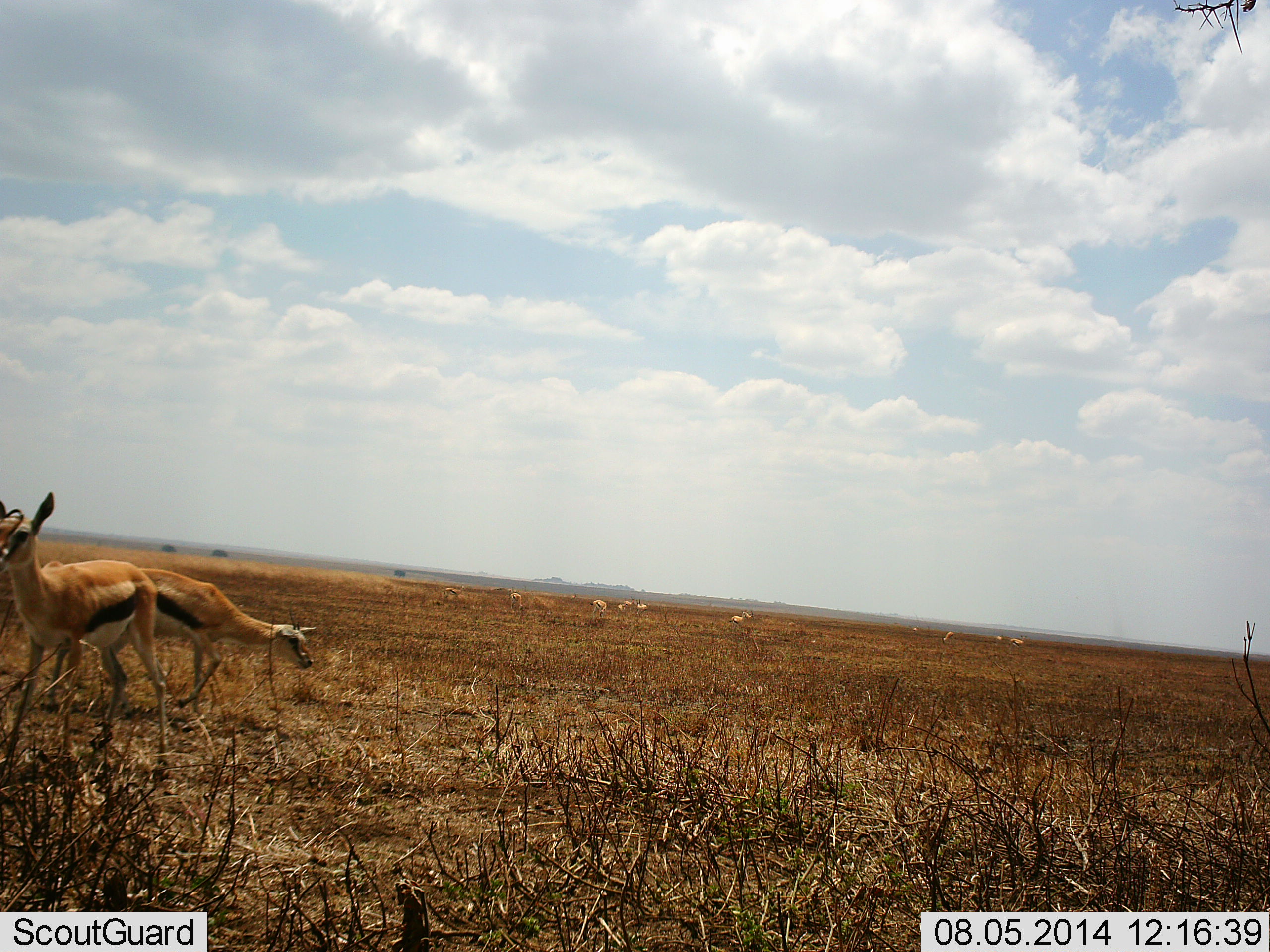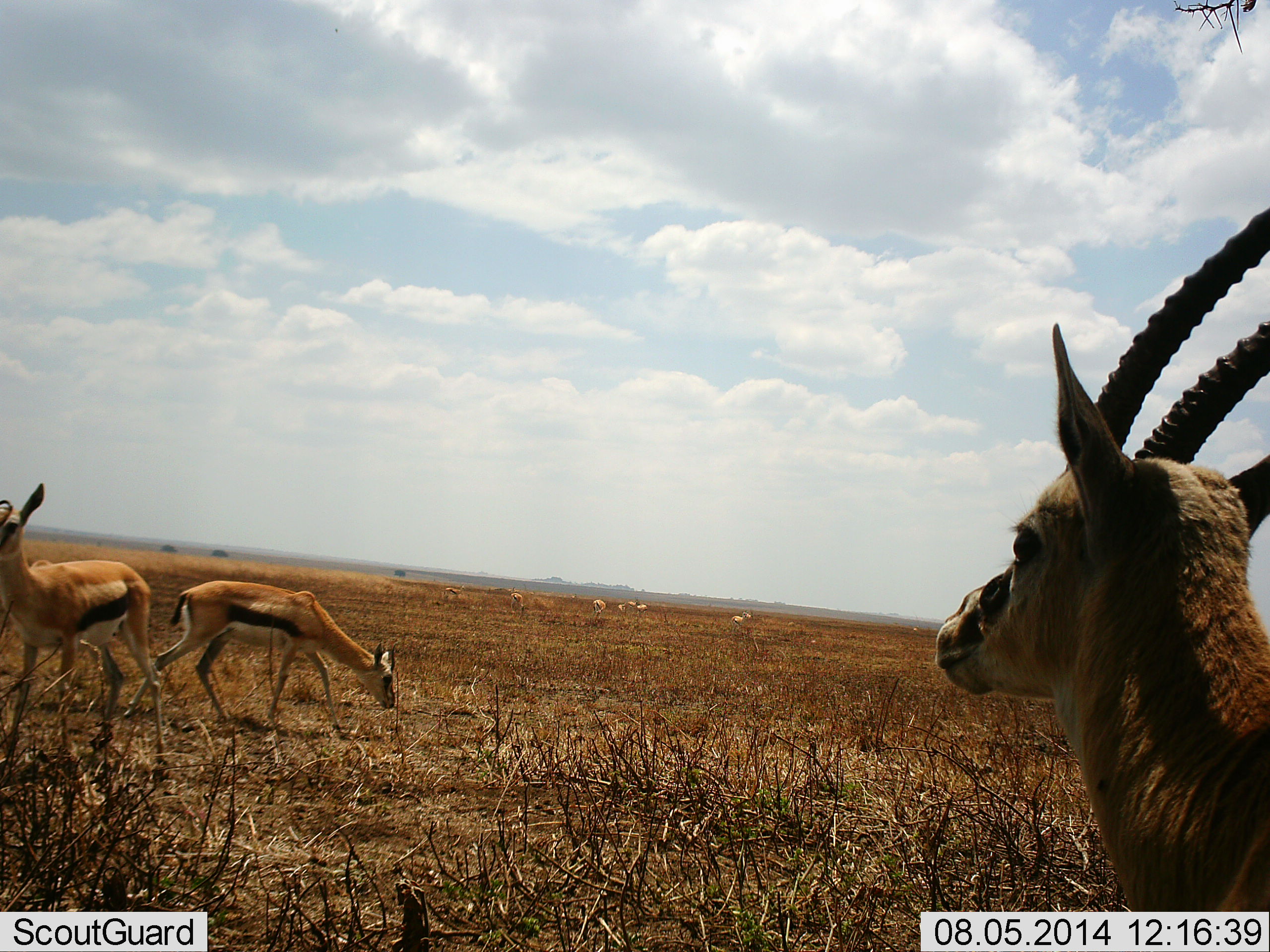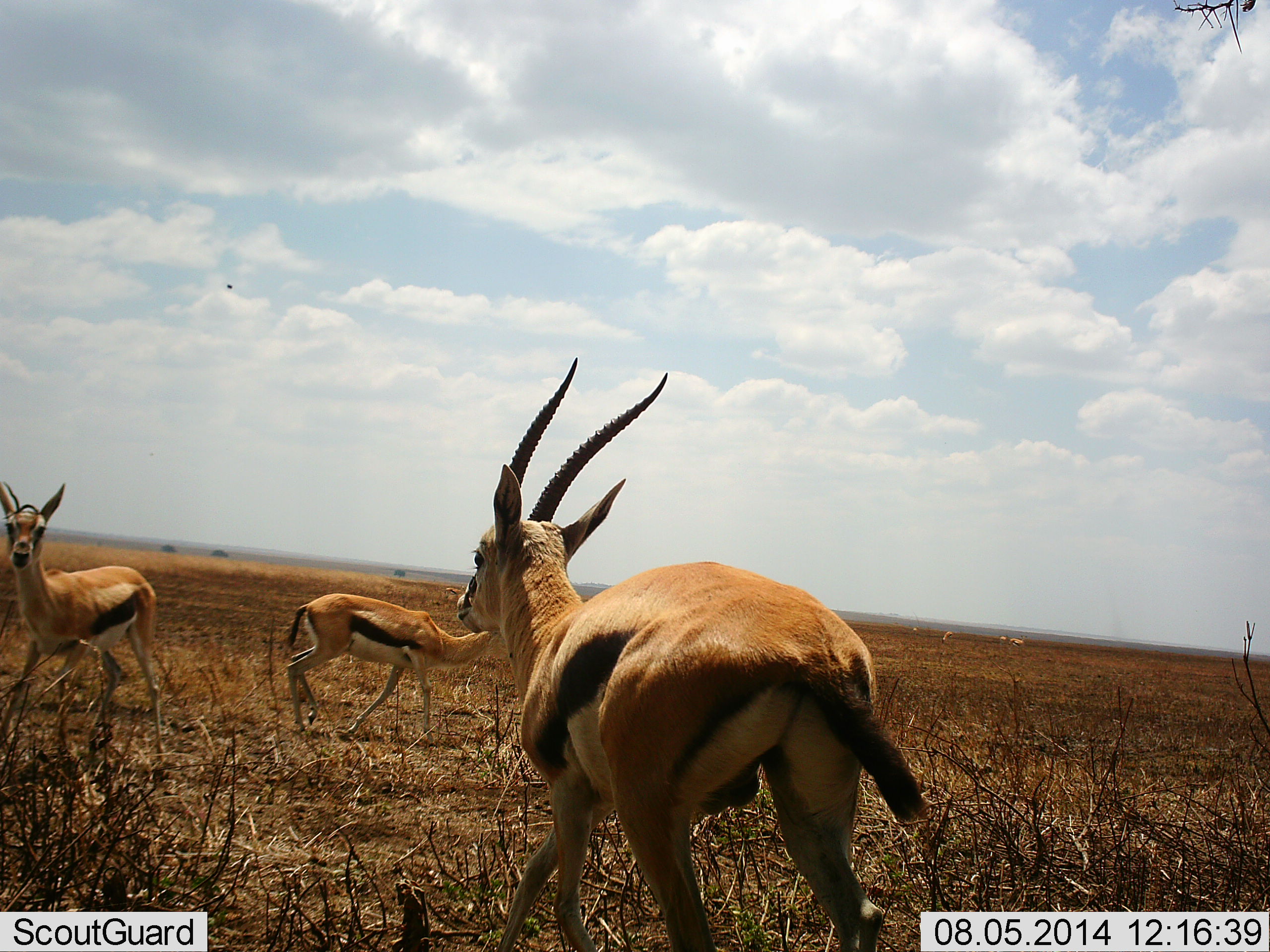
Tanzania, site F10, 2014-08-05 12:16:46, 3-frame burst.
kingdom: Animalia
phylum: Chordata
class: Mammalia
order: Artiodactyla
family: Bovidae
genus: Eudorcas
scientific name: Eudorcas thomsonii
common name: thomson's gazelle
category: gazellethomsons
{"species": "gazellethomsons (thomson's gazelle) (Eudorcas thomsonii)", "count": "3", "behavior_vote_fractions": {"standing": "60%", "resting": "0%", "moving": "70%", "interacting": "10%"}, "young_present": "10%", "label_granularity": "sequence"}